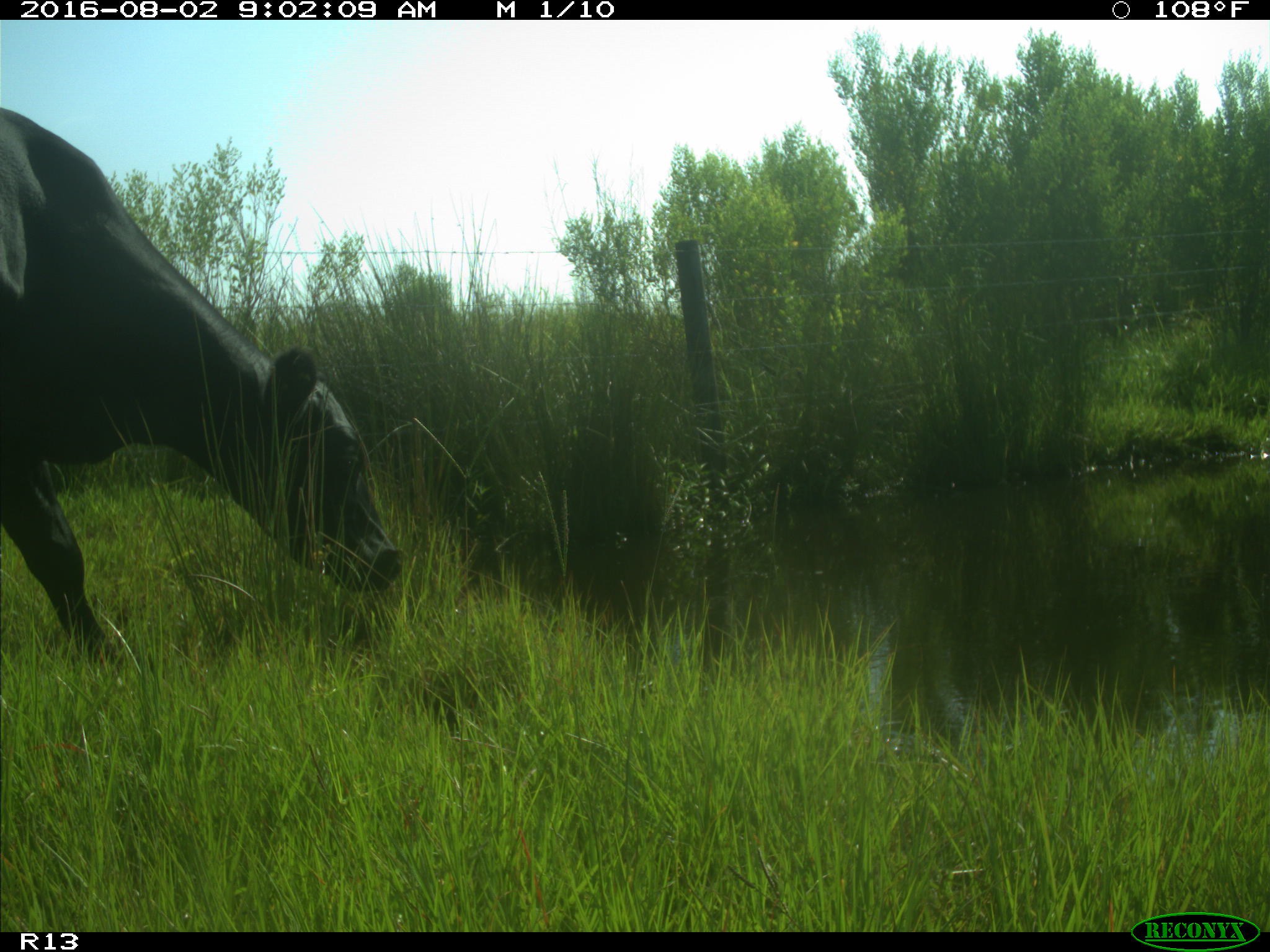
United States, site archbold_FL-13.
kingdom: Animalia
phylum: Chordata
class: Mammalia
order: Artiodactyla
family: Bovidae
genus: Bos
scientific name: Bos taurus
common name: domestic cow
Bos taurus (domestic cow).